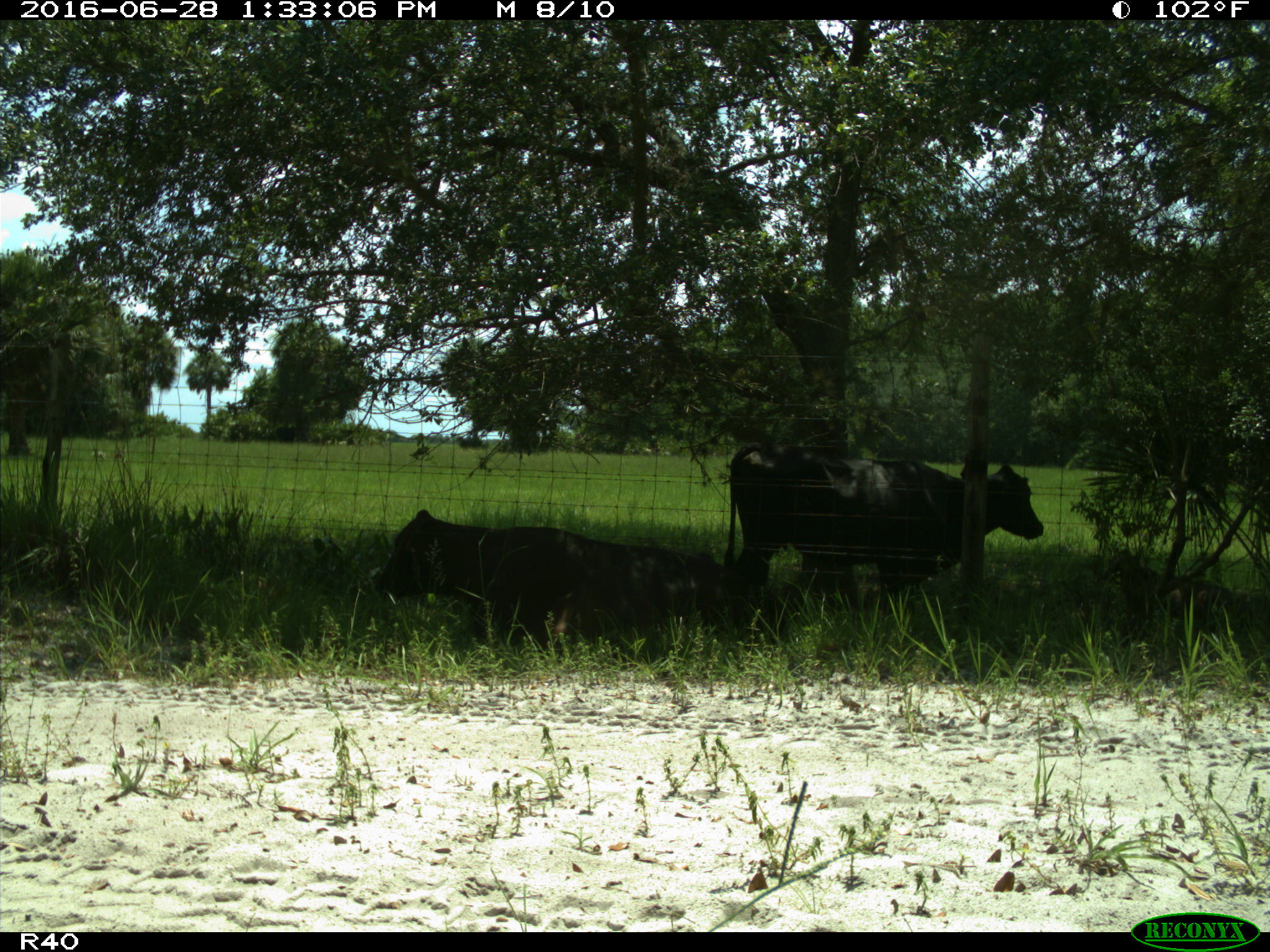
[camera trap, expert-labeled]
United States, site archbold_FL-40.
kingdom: Animalia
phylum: Chordata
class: Mammalia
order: Artiodactyla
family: Bovidae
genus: Bos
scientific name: Bos taurus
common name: domestic cow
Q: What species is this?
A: Bos taurus (domestic cow).